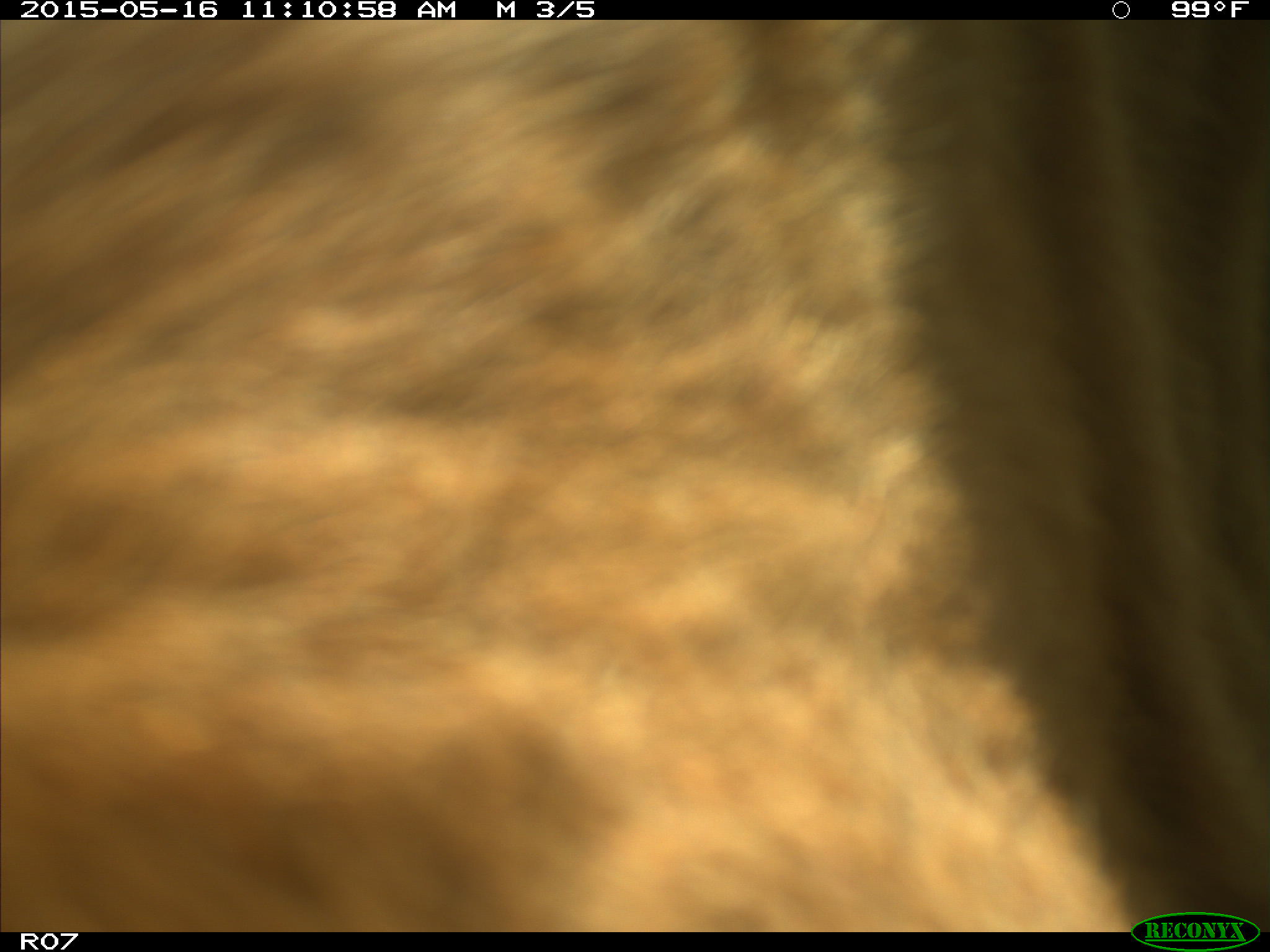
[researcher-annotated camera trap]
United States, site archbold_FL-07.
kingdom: Animalia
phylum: Chordata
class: Mammalia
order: Artiodactyla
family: Bovidae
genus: Bos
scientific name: Bos taurus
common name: domestic cow